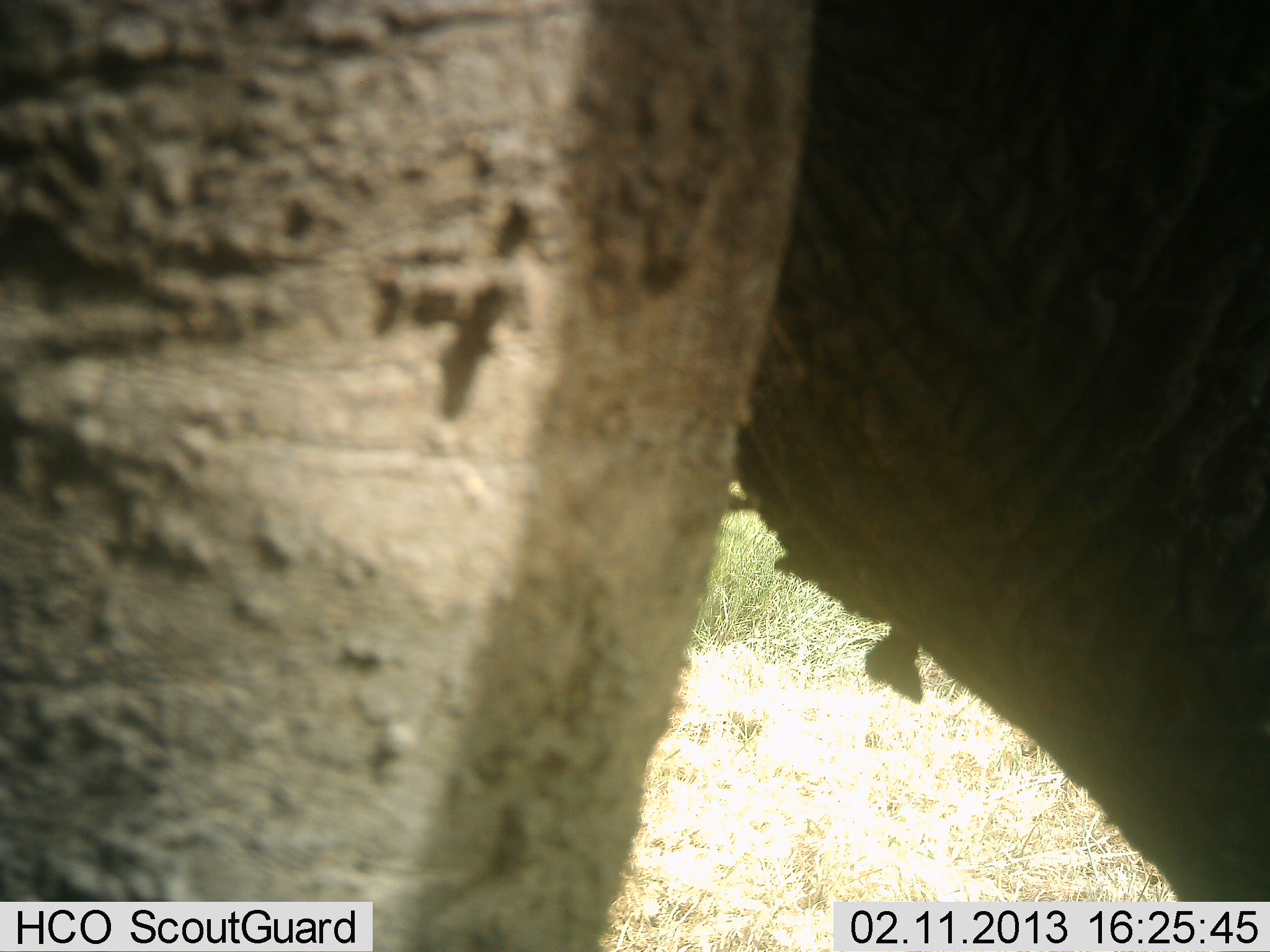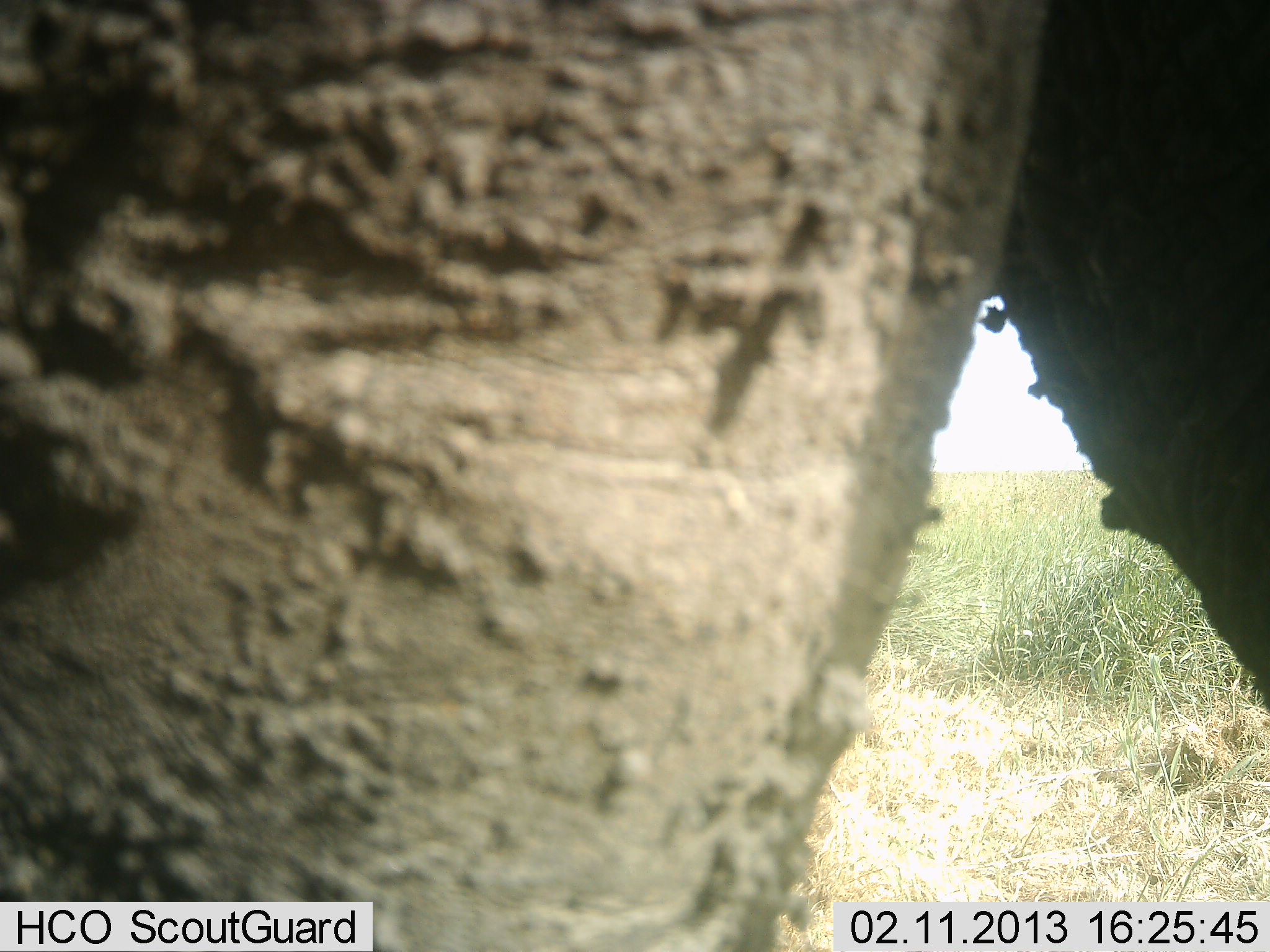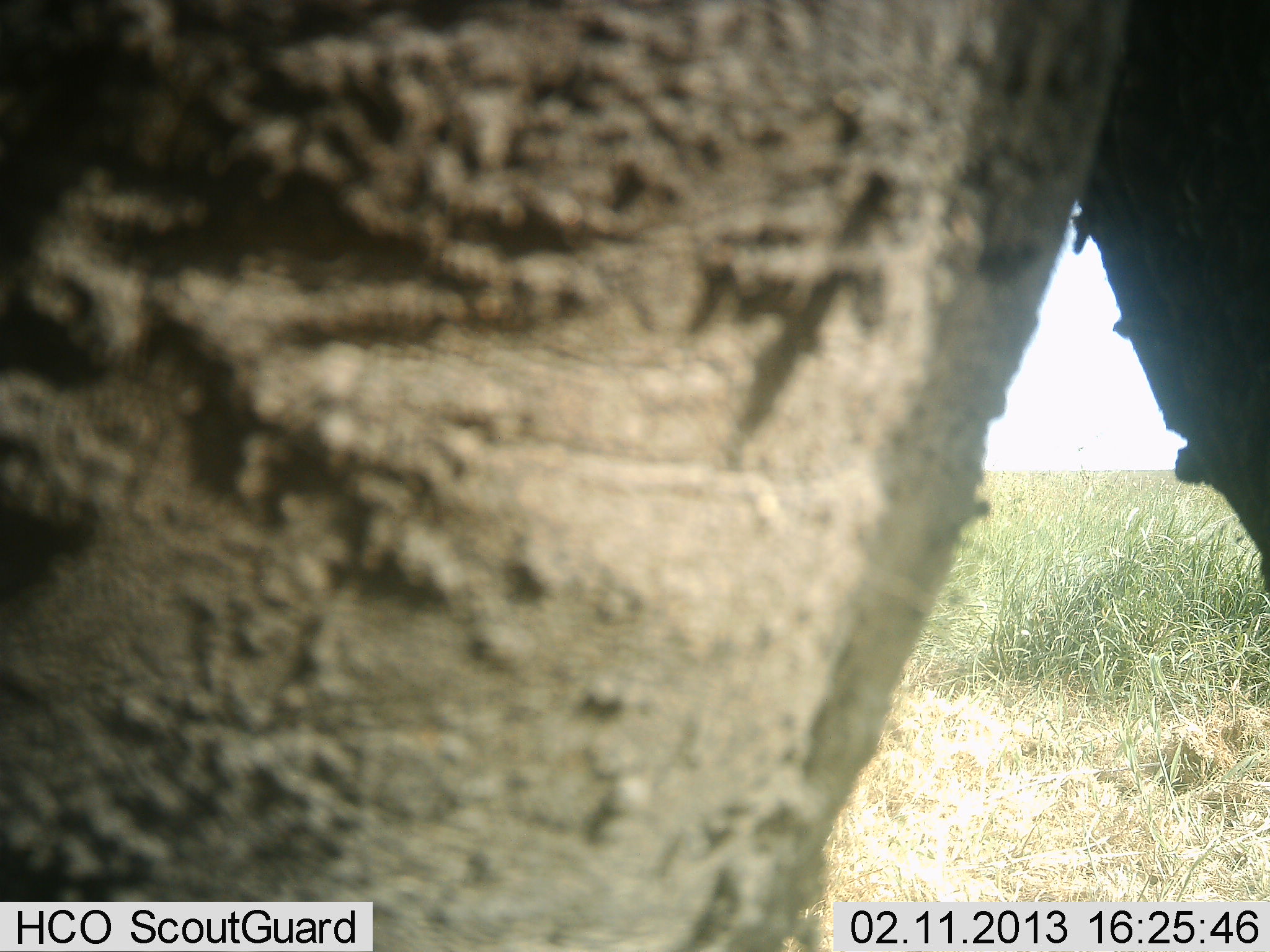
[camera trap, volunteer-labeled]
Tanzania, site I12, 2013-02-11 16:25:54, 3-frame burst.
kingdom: Animalia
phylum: Chordata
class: Mammalia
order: Proboscidea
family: Elephantidae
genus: Loxodonta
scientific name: Loxodonta africana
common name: african bush elephant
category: elephant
Elephant (african bush elephant) (Loxodonta africana), count 1. Behavior (volunteer vote fractions): standing 65%, resting 0%, moving 35%, interacting 0%. Young present (vote fraction): 0%. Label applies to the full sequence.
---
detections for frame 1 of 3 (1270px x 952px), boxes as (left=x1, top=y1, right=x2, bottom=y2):
animal: (left=2, top=1, right=1269, bottom=952)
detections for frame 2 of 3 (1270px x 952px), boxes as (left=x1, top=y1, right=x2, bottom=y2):
animal: (left=0, top=1, right=1269, bottom=950)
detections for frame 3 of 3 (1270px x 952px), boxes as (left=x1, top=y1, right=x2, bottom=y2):
animal: (left=1, top=0, right=1270, bottom=951)